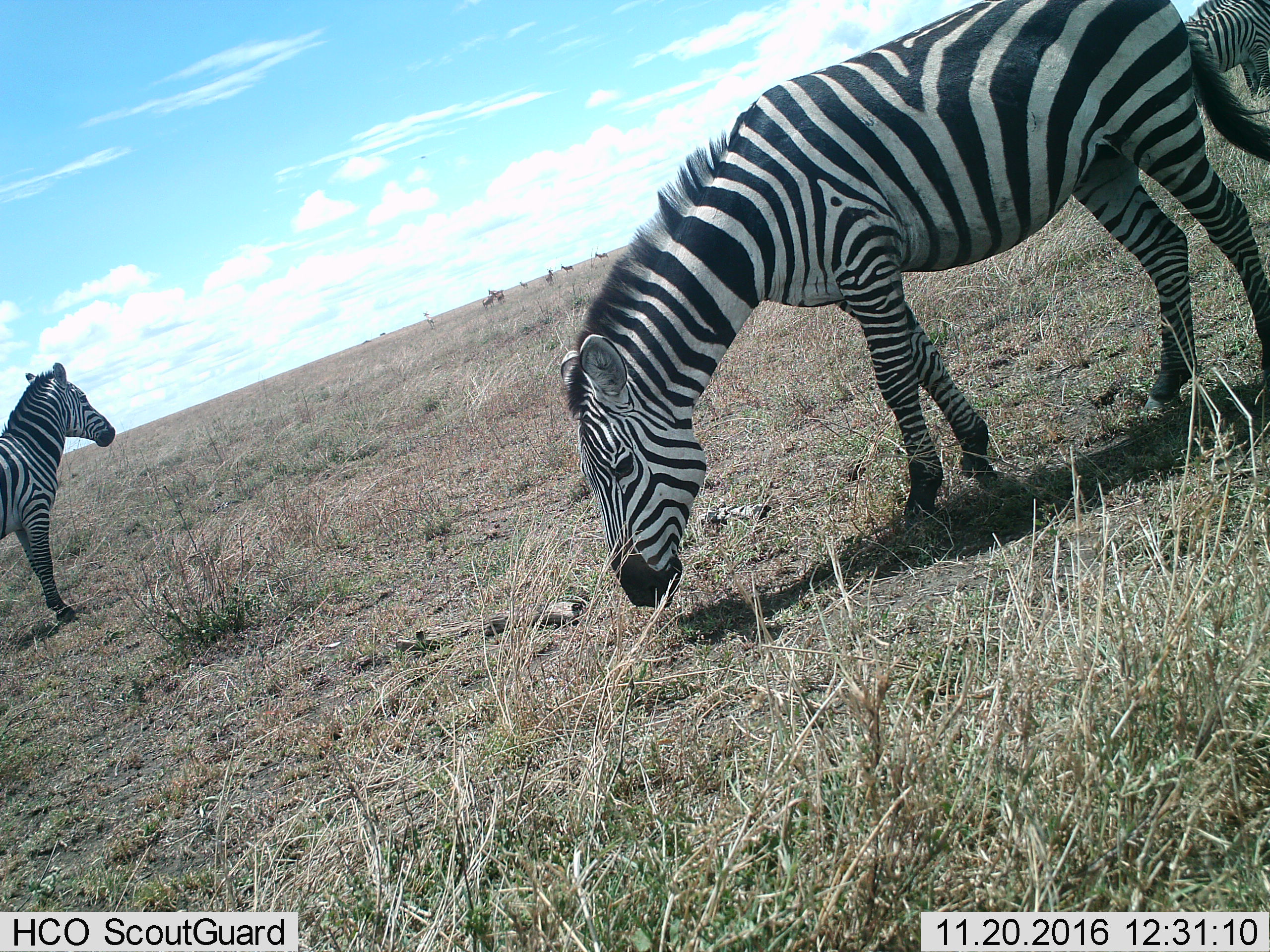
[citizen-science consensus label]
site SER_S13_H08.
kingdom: Animalia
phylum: Chordata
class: Mammalia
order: Perissodactyla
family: Equidae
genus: Equus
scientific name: Equus quagga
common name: plains zebra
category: zebraplains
Zebraplains (plains zebra) (Equus quagga), count 3. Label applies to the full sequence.